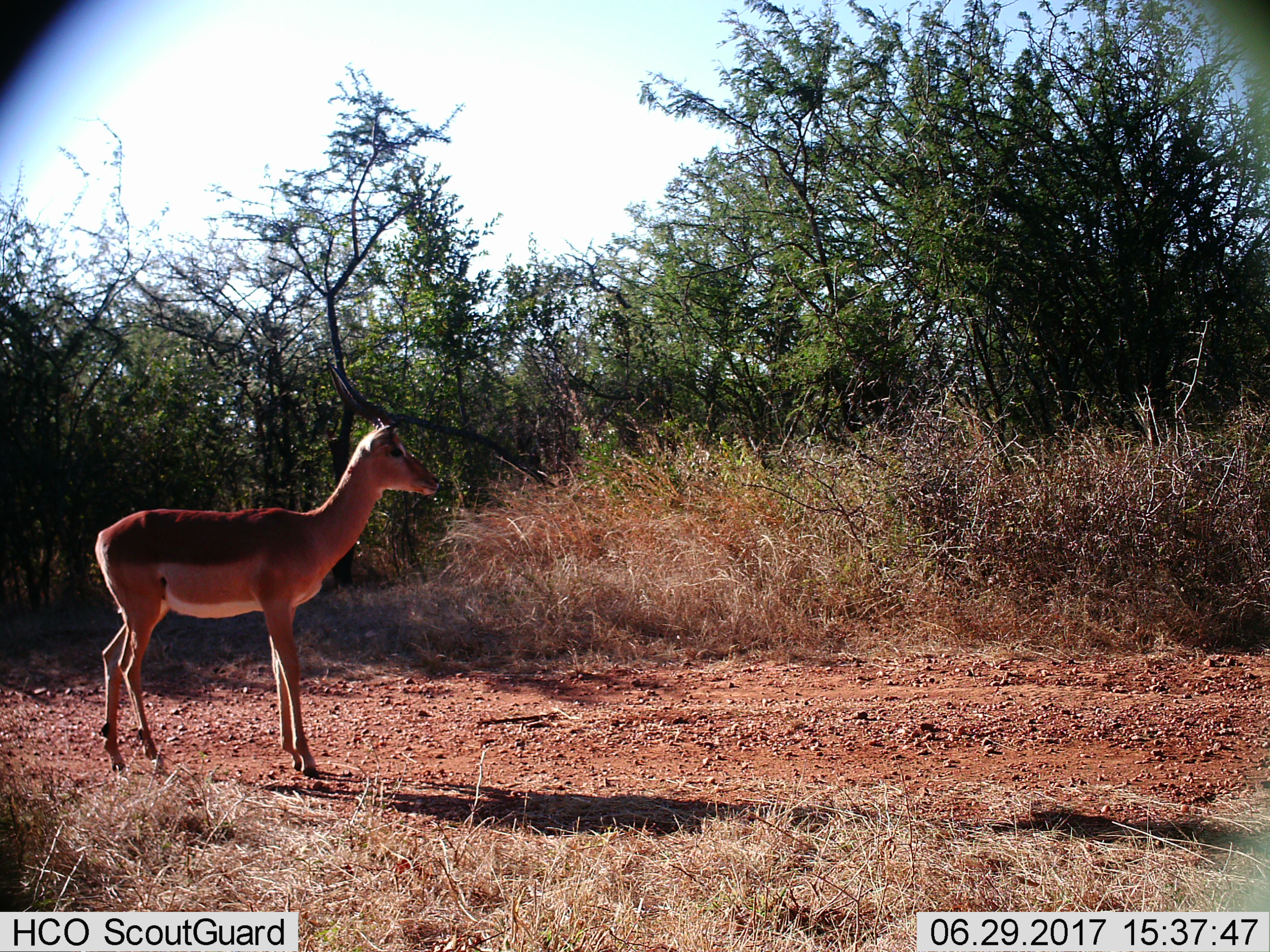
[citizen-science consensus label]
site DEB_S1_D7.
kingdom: Animalia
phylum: Chordata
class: Mammalia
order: Artiodactyla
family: Bovidae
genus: Aepyceros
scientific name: Aepyceros melampus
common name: impala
Impala (Aepyceros melampus), count 1. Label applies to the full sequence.